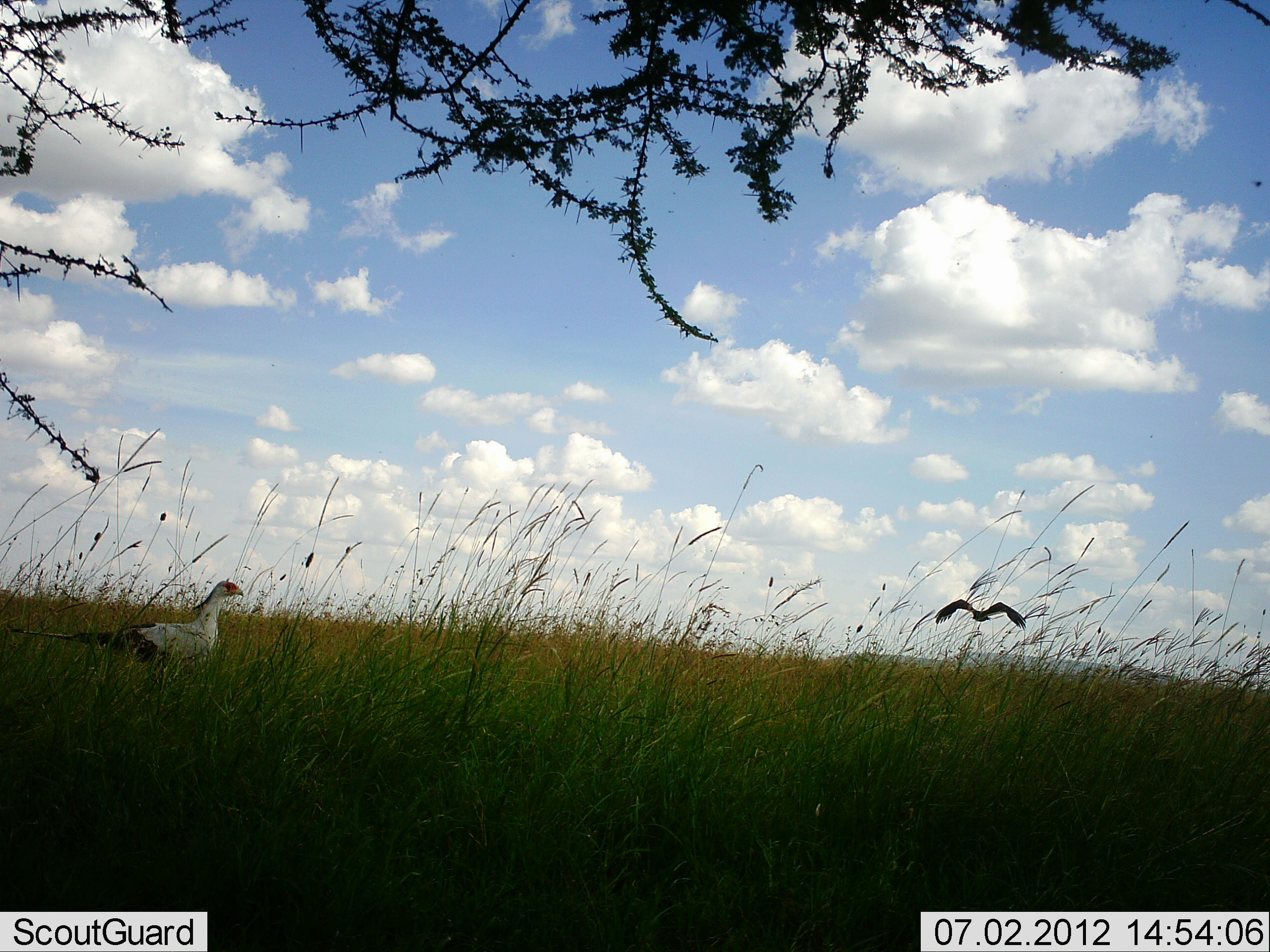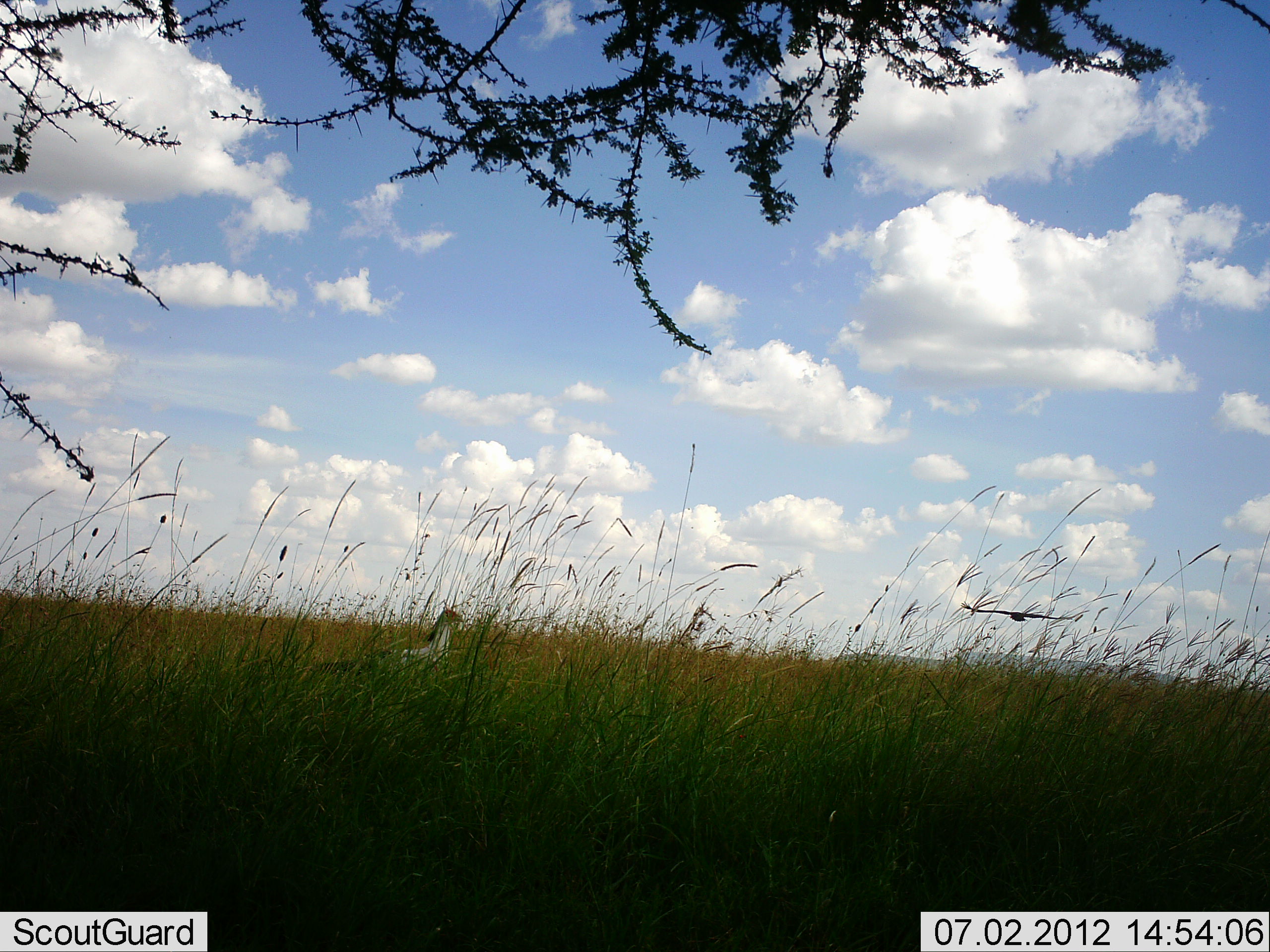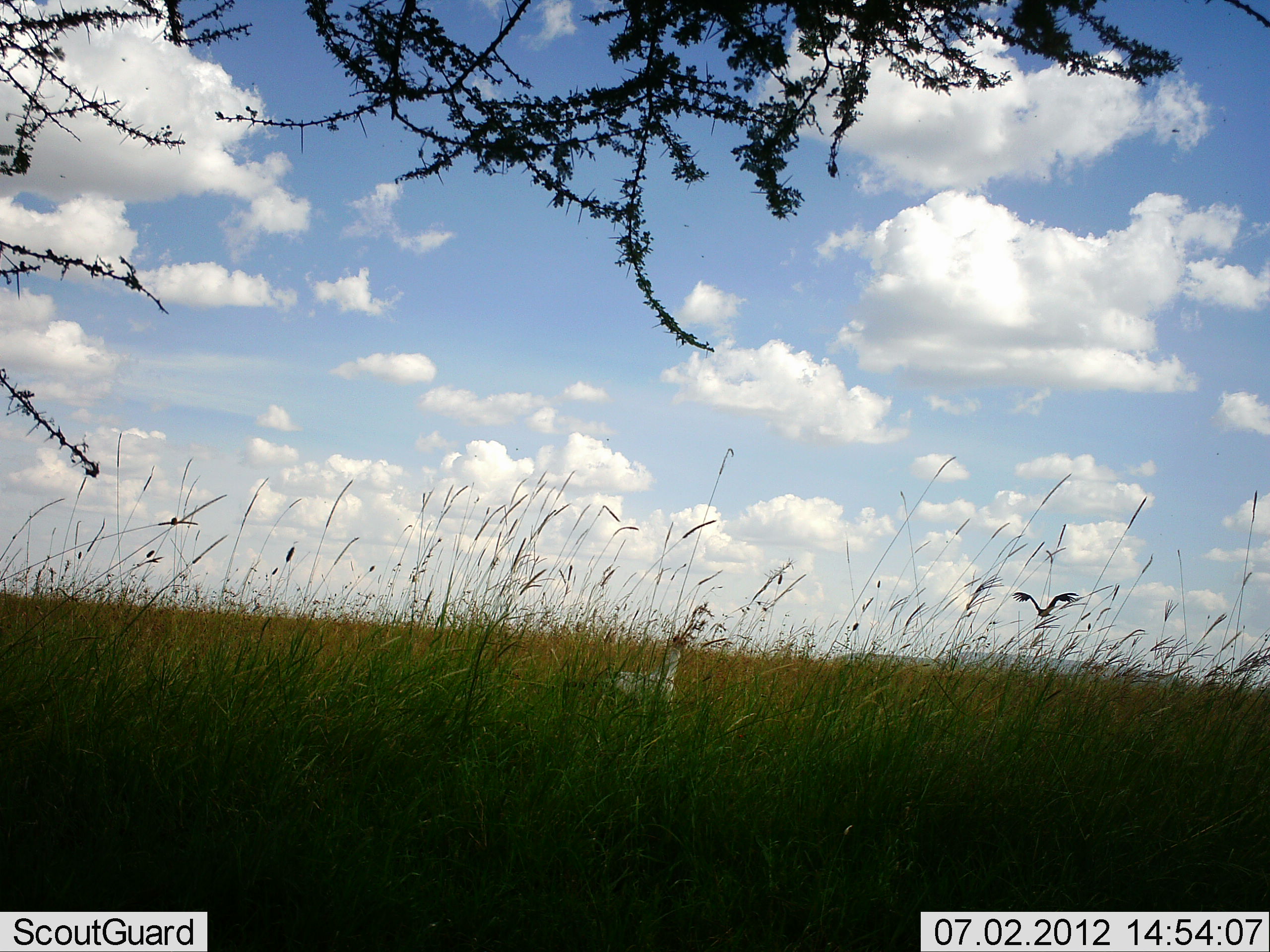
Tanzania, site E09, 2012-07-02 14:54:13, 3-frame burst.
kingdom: Animalia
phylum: Chordata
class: Aves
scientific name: Aves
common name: bird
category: otherbird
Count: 1.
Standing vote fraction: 0%.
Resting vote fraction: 0%.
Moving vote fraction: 100%.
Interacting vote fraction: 0%.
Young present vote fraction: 0%.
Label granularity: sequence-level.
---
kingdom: Animalia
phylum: Chordata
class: Aves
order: Accipitriformes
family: Sagittariidae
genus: Sagittarius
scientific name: Sagittarius serpentarius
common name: secretary bird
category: secretarybird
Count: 1.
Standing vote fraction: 11%.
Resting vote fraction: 0%.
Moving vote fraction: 95%.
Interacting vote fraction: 0%.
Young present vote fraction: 0%.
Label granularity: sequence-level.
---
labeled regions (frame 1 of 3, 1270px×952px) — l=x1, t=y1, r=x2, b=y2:
animal: l=8, t=578, r=246, b=683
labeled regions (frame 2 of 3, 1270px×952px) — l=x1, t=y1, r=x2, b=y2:
animal: l=319, t=610, r=475, b=689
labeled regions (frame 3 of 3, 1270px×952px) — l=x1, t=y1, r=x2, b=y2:
animal: l=557, t=634, r=693, b=708